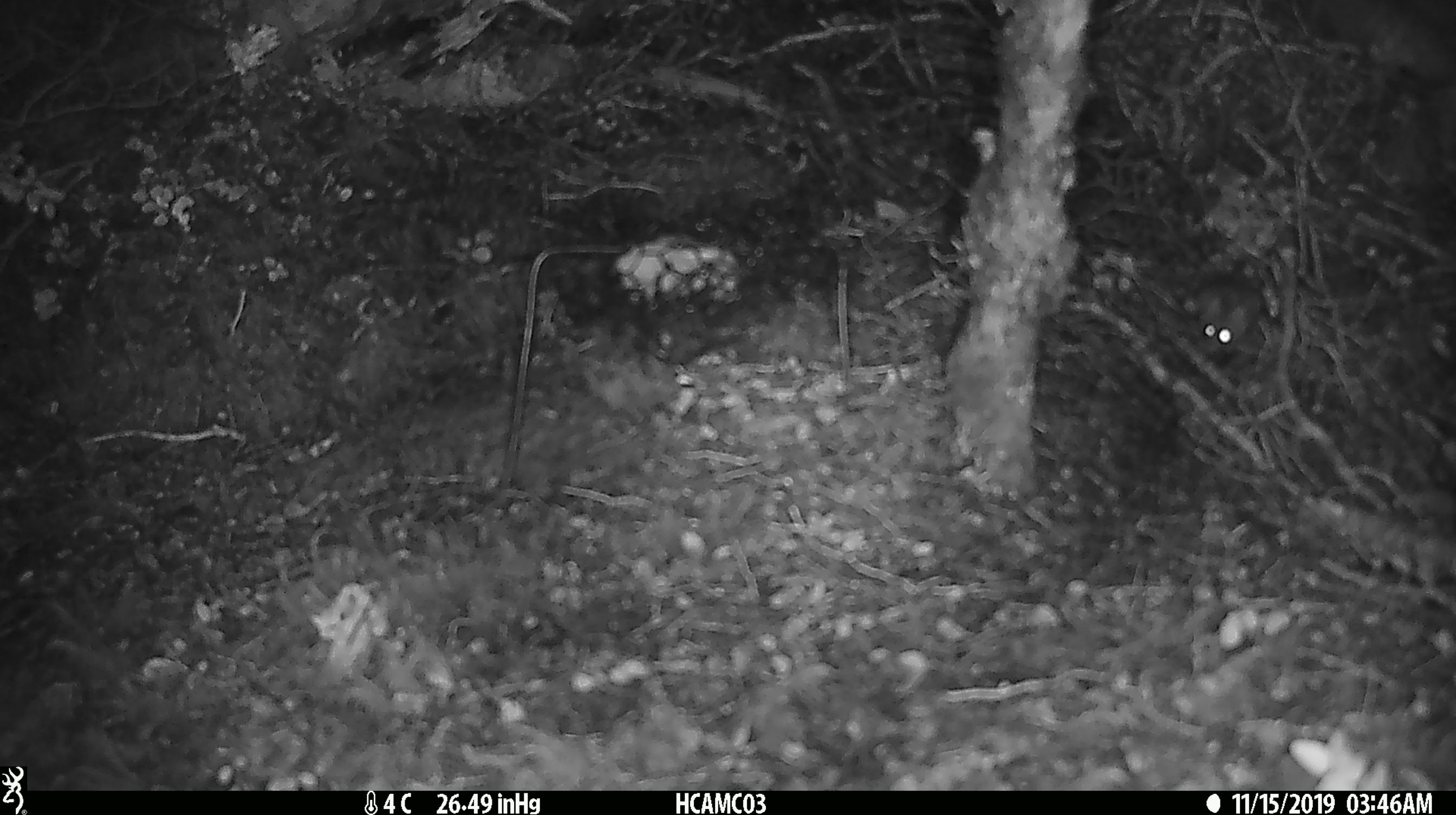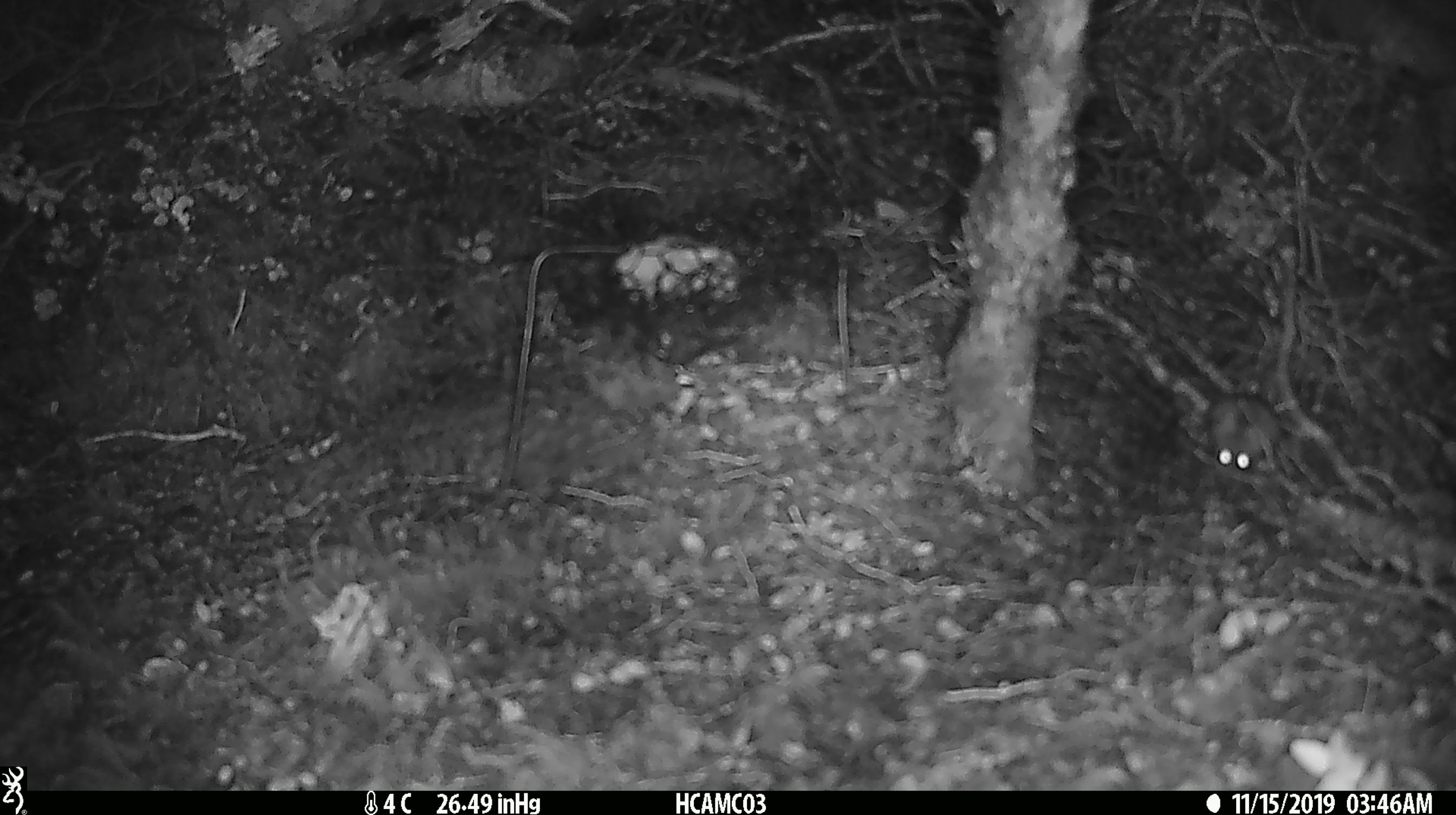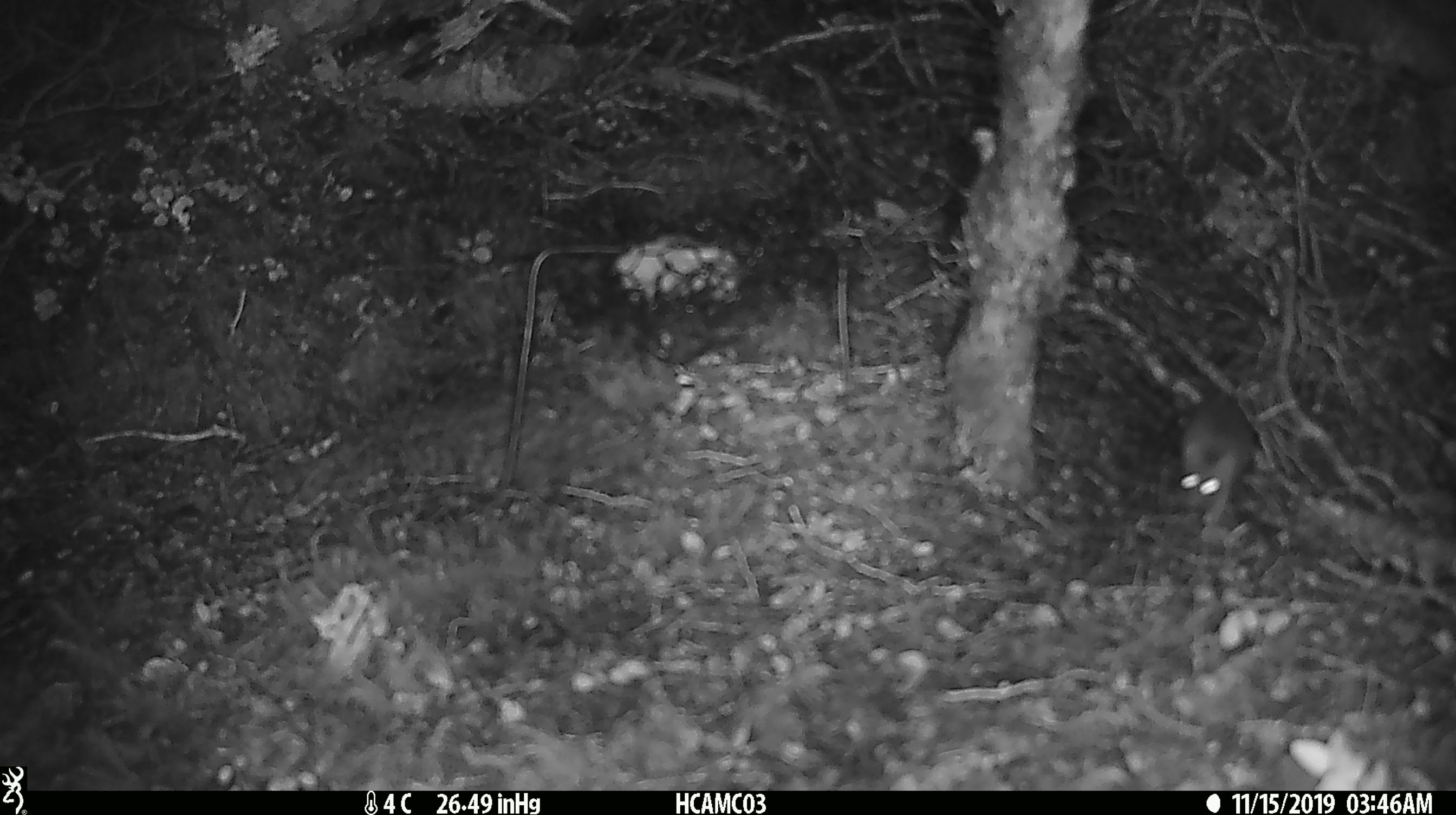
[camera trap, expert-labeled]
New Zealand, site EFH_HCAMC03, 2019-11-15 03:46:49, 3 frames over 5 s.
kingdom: Animalia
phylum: Chordata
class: Mammalia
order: Rodentia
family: Muridae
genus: Mus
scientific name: Mus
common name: mouse